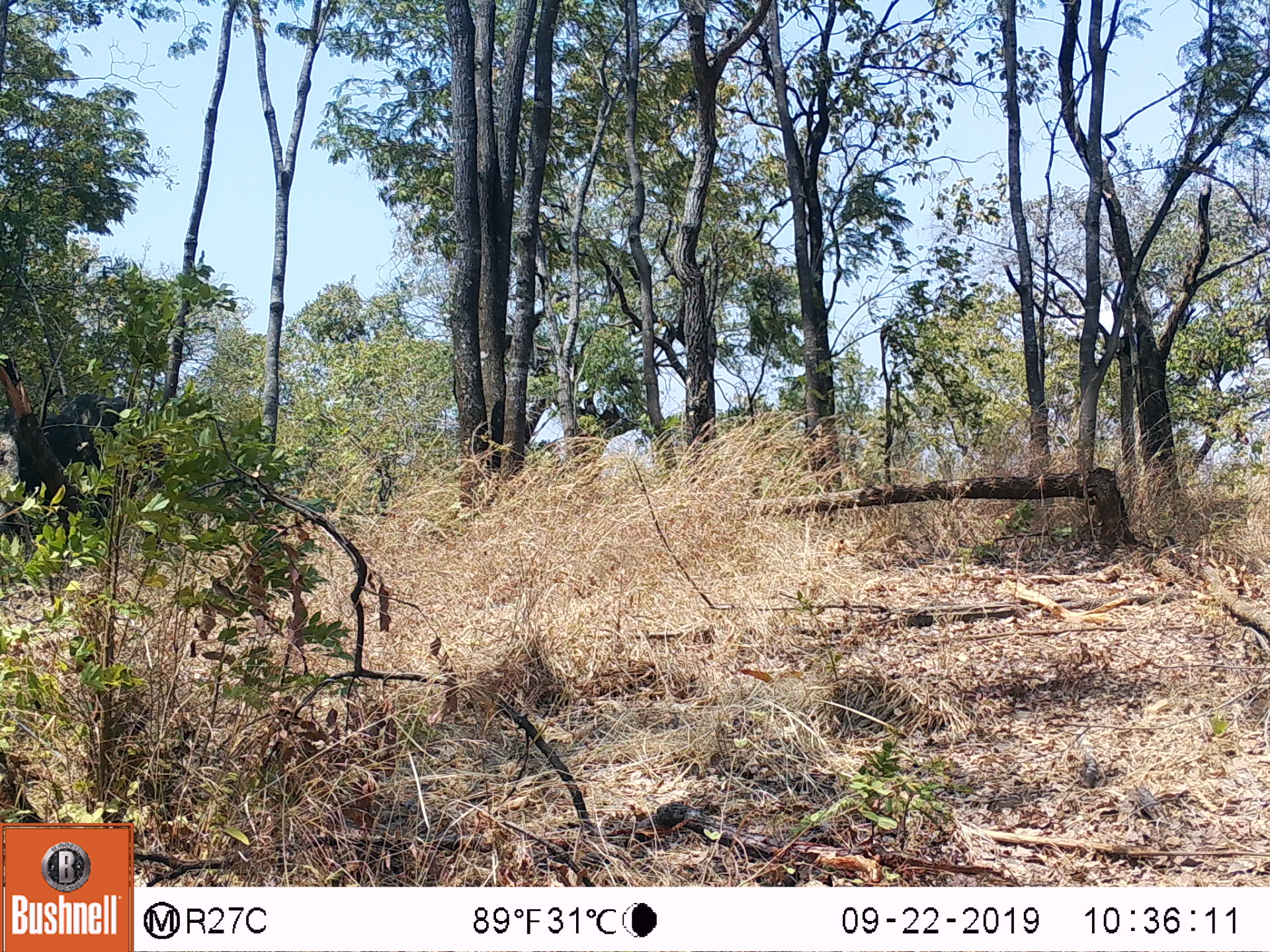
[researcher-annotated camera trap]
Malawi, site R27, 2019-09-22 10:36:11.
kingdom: Animalia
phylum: Chordata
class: Mammalia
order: Proboscidea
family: Elephantidae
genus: Loxodonta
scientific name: Loxodonta africana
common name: african savanna elephant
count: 1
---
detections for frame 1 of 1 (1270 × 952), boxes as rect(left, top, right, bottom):
african savanna elephant: rect(27, 384, 184, 532)